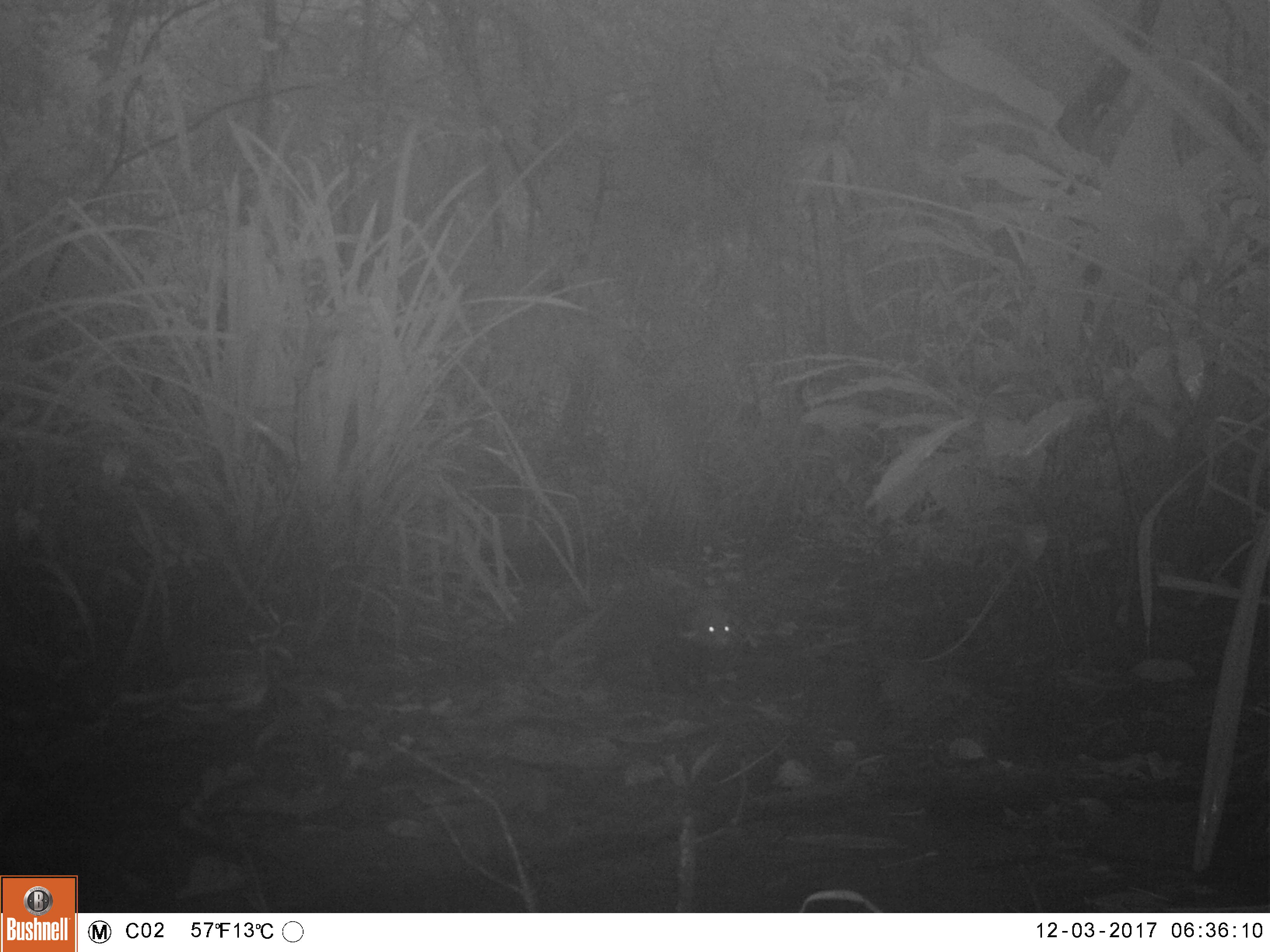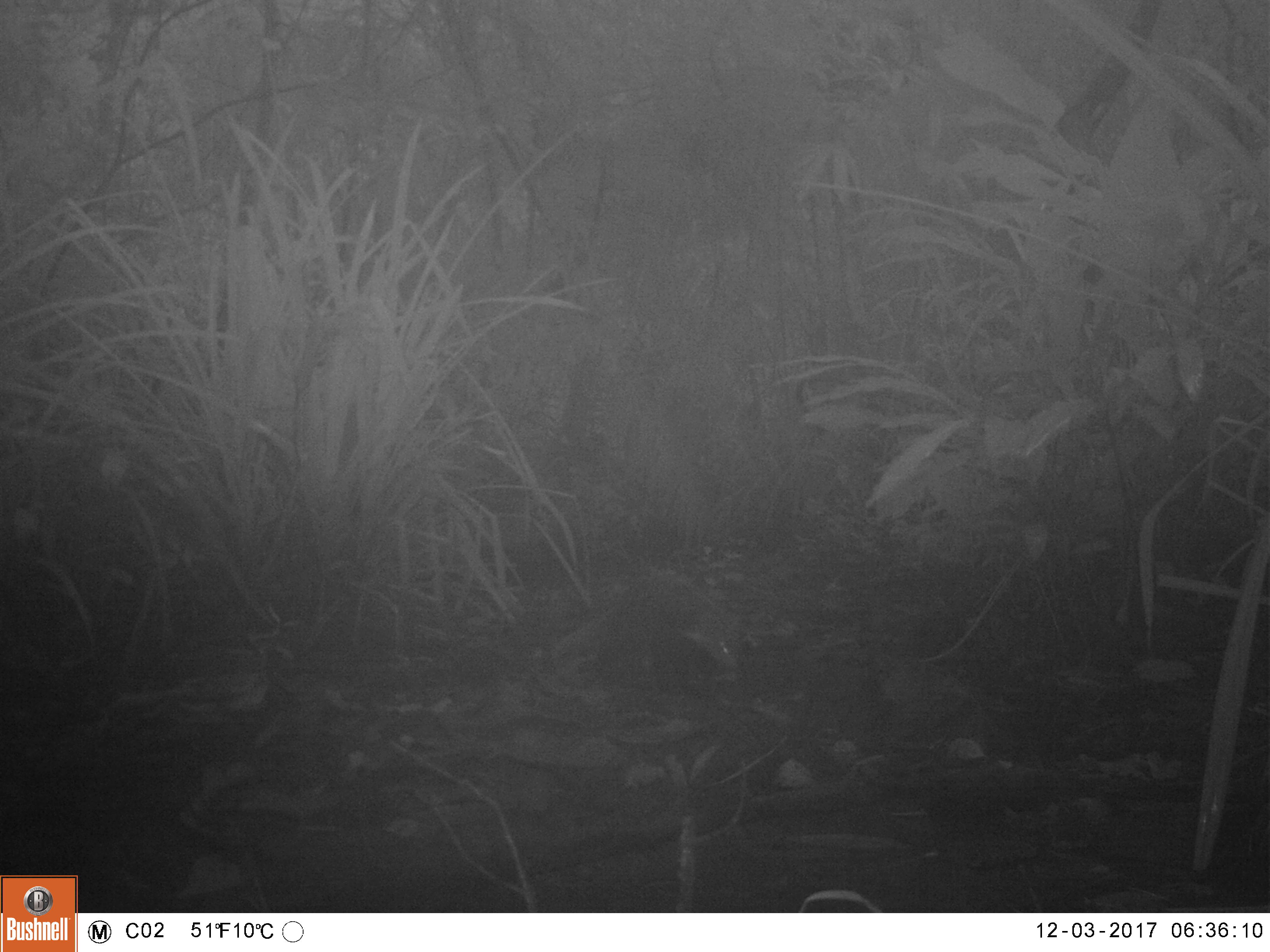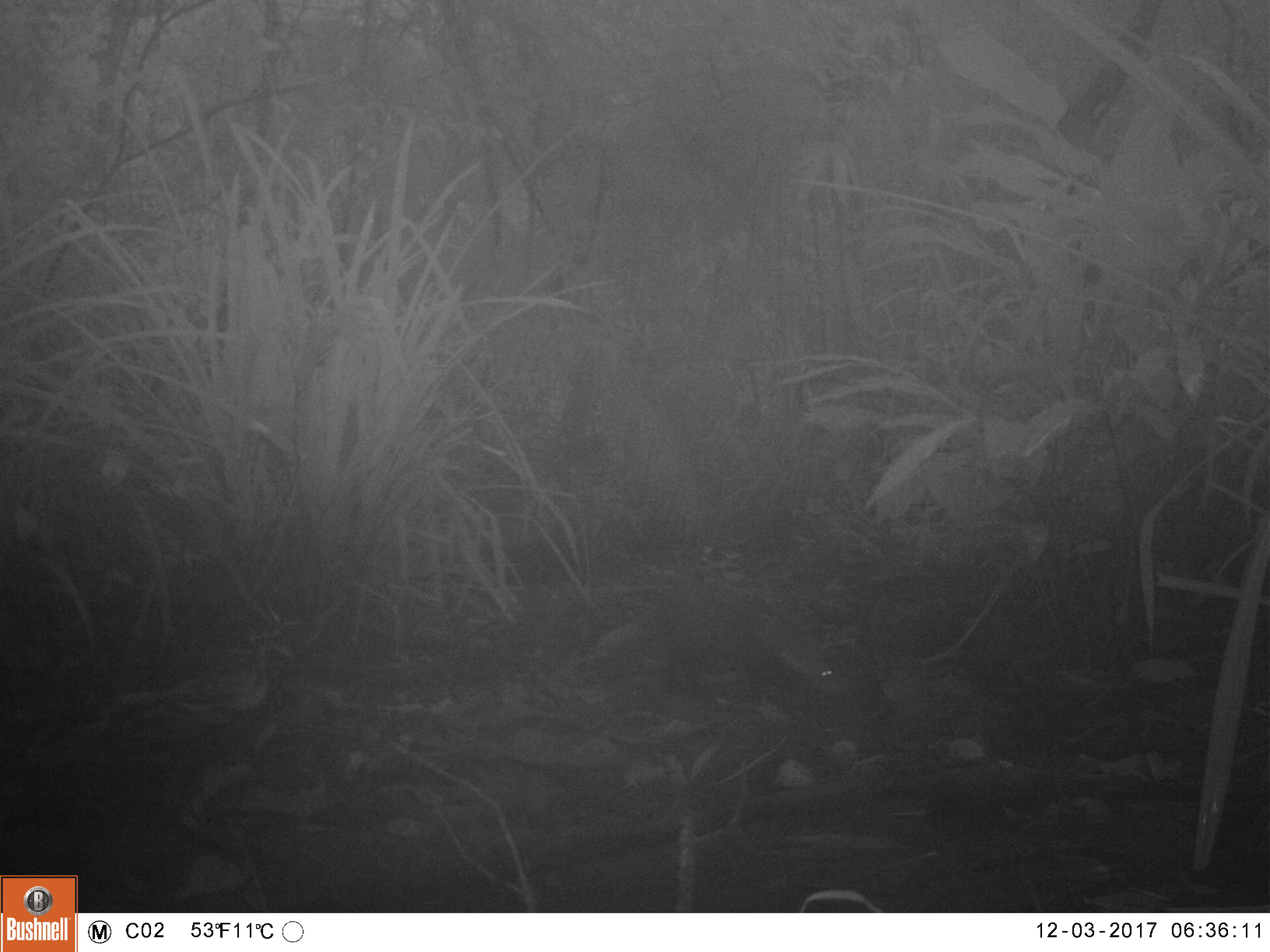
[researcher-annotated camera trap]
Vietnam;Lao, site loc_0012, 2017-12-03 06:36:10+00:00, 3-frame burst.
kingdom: Animalia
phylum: Chordata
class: Mammalia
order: Carnivora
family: Herpestidae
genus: Urva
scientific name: Urva urva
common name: crab-eating mongoose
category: crab eating mongoose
Crab eating mongoose (crab-eating mongoose) (Urva urva). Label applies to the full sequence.